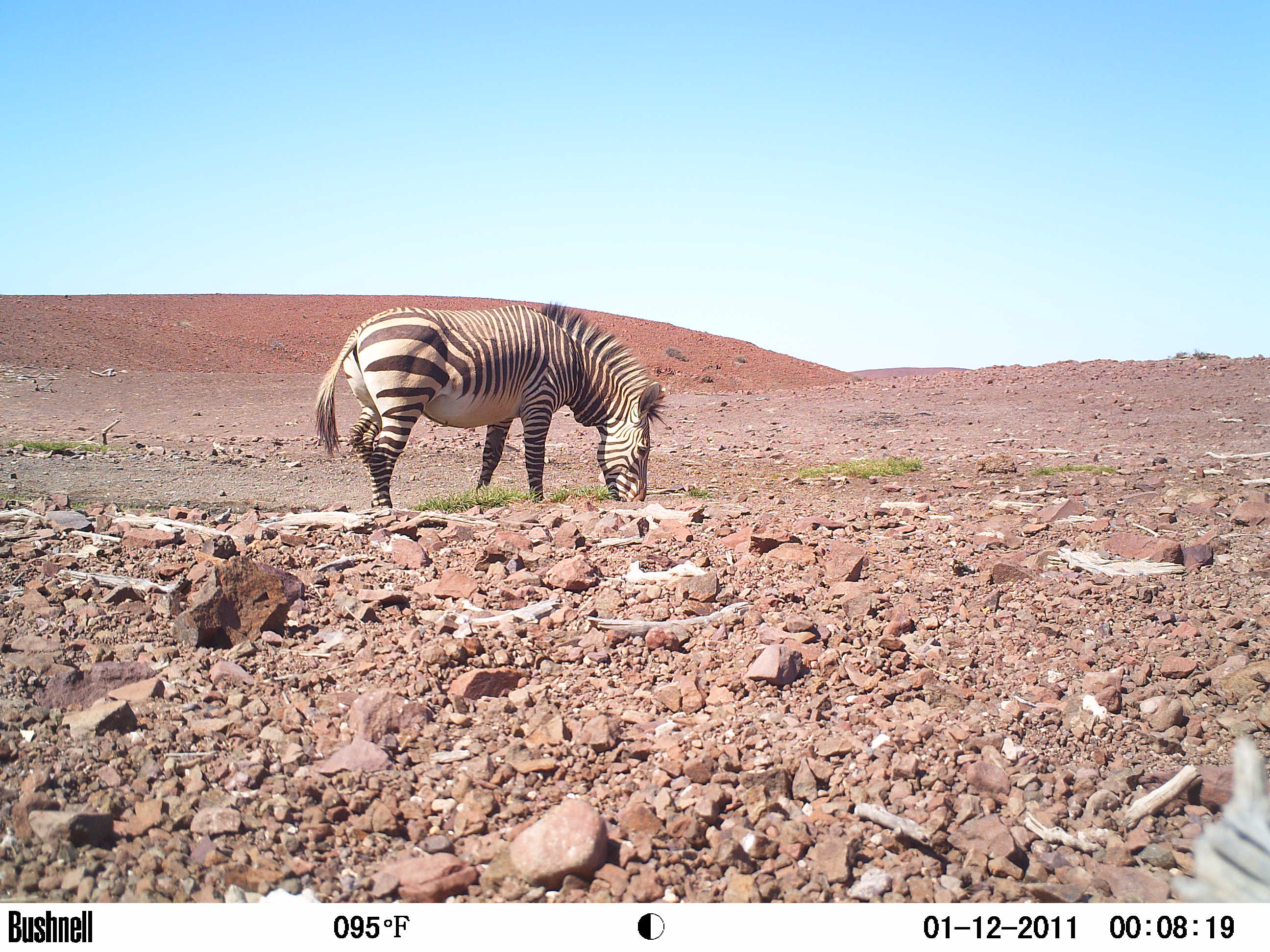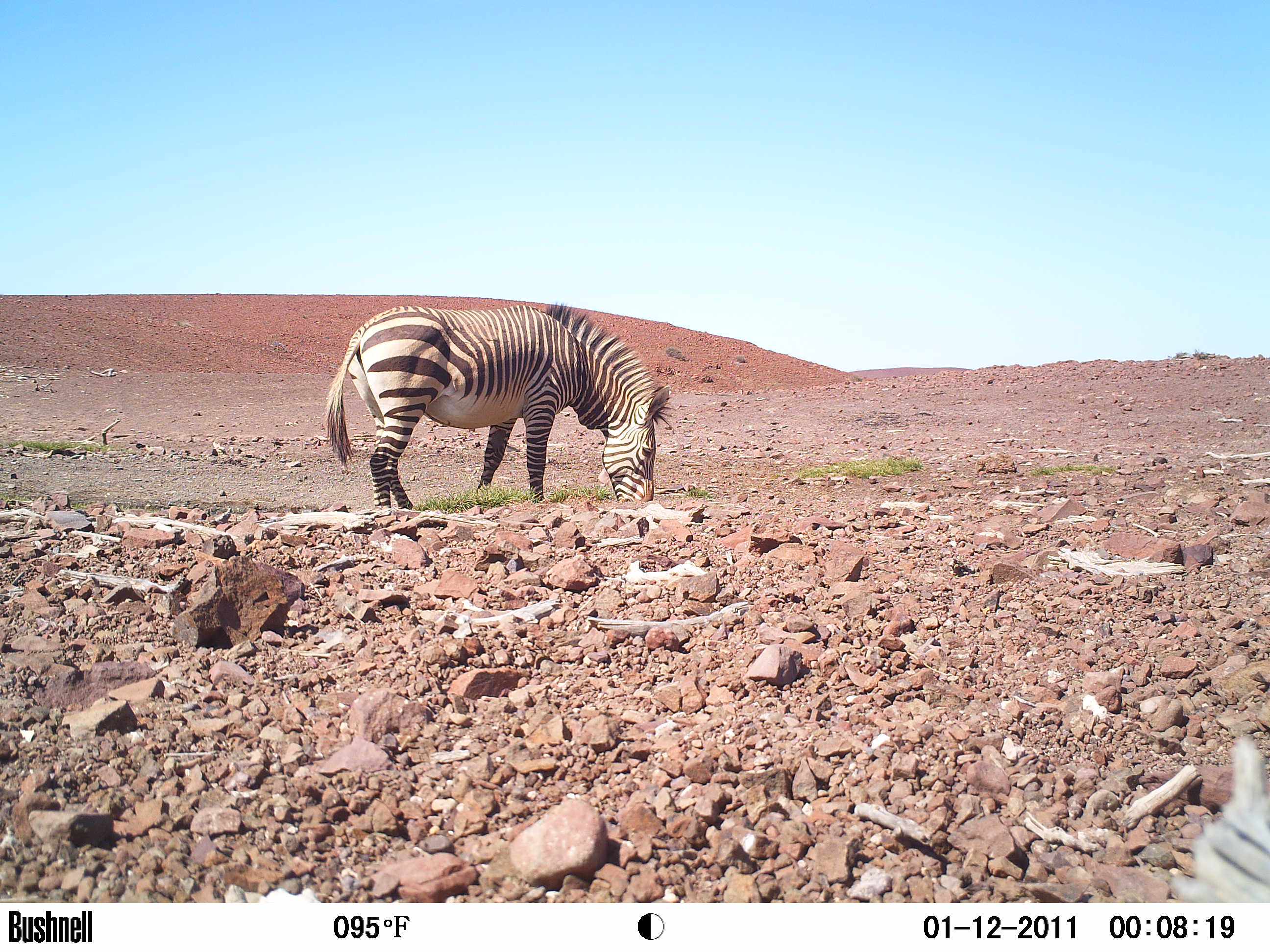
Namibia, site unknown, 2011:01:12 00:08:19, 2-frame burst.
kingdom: Animalia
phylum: Chordata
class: Mammalia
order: Perissodactyla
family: Equidae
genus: Equus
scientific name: Equus zebra hartmannae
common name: hartmann's mountain zebra